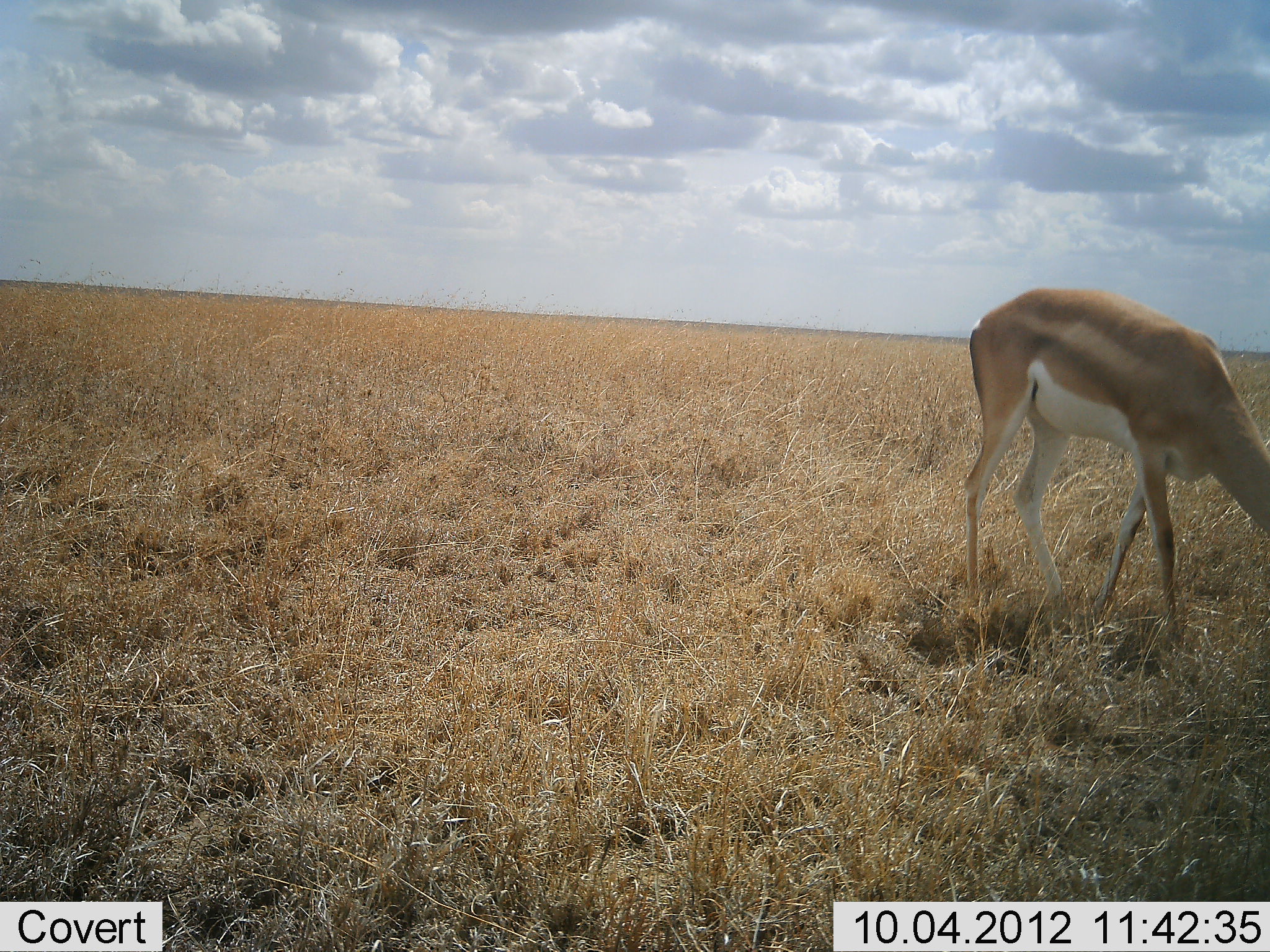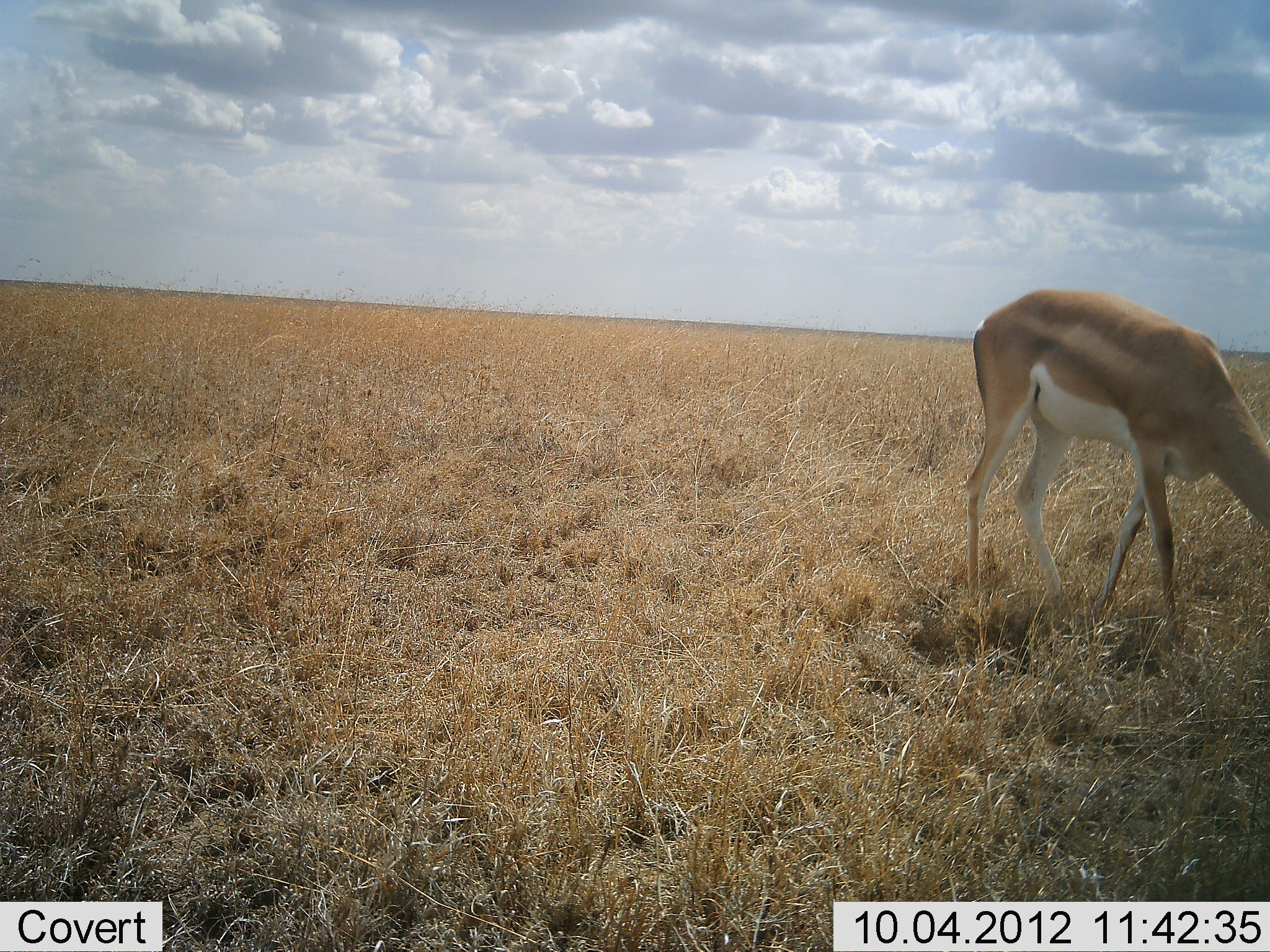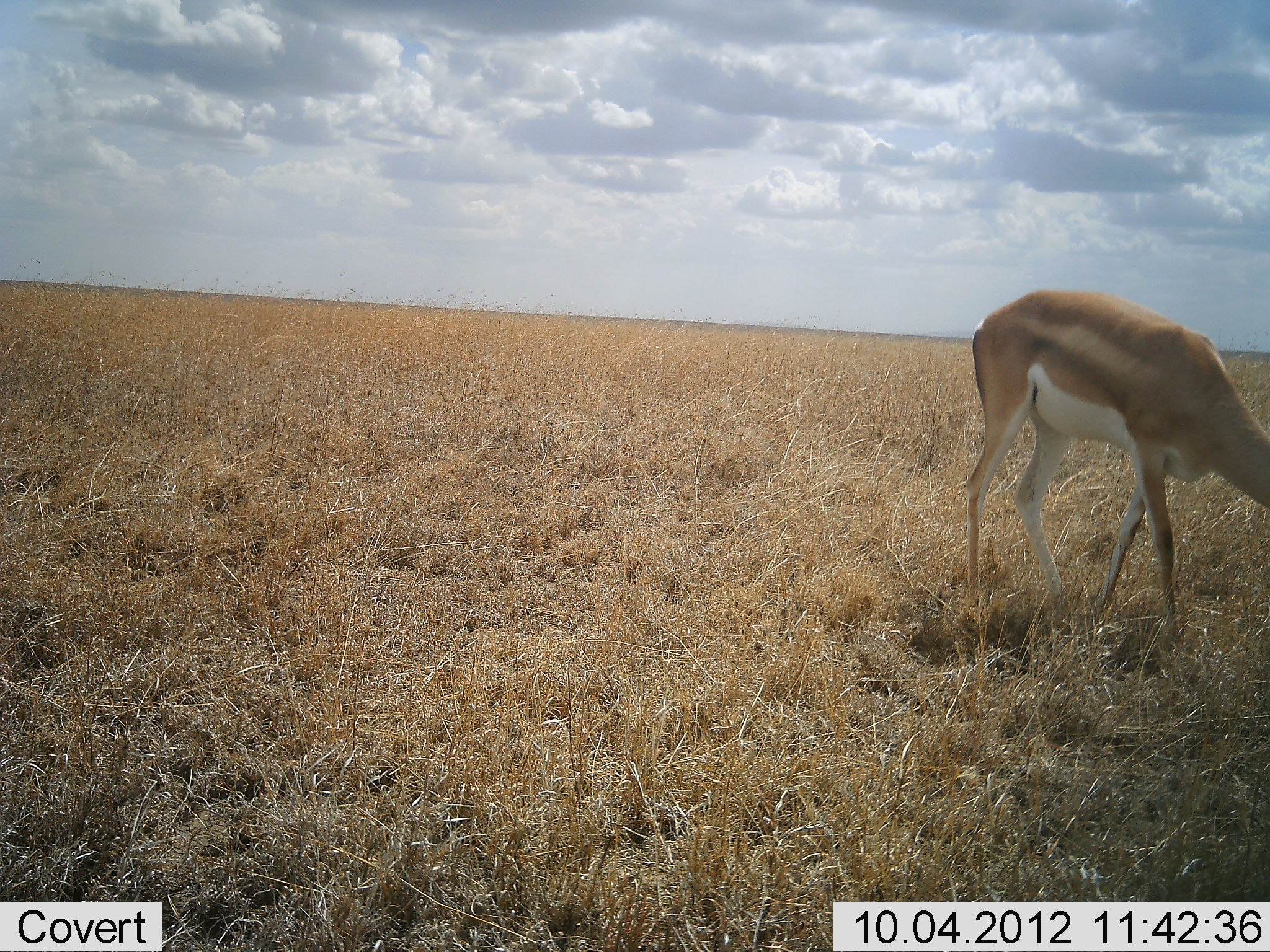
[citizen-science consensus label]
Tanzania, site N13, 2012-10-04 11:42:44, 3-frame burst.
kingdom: Animalia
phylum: Chordata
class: Mammalia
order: Artiodactyla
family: Bovidae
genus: Nanger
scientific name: Nanger granti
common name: grant's gazelle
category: gazellegrants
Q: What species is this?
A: Gazellegrants (grant's gazelle) (Nanger granti).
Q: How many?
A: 1.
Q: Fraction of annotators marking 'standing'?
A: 18%.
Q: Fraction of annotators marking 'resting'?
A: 0%.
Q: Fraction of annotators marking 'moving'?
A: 9%.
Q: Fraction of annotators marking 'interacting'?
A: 0%.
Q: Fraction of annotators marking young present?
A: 0%.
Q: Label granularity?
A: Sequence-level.